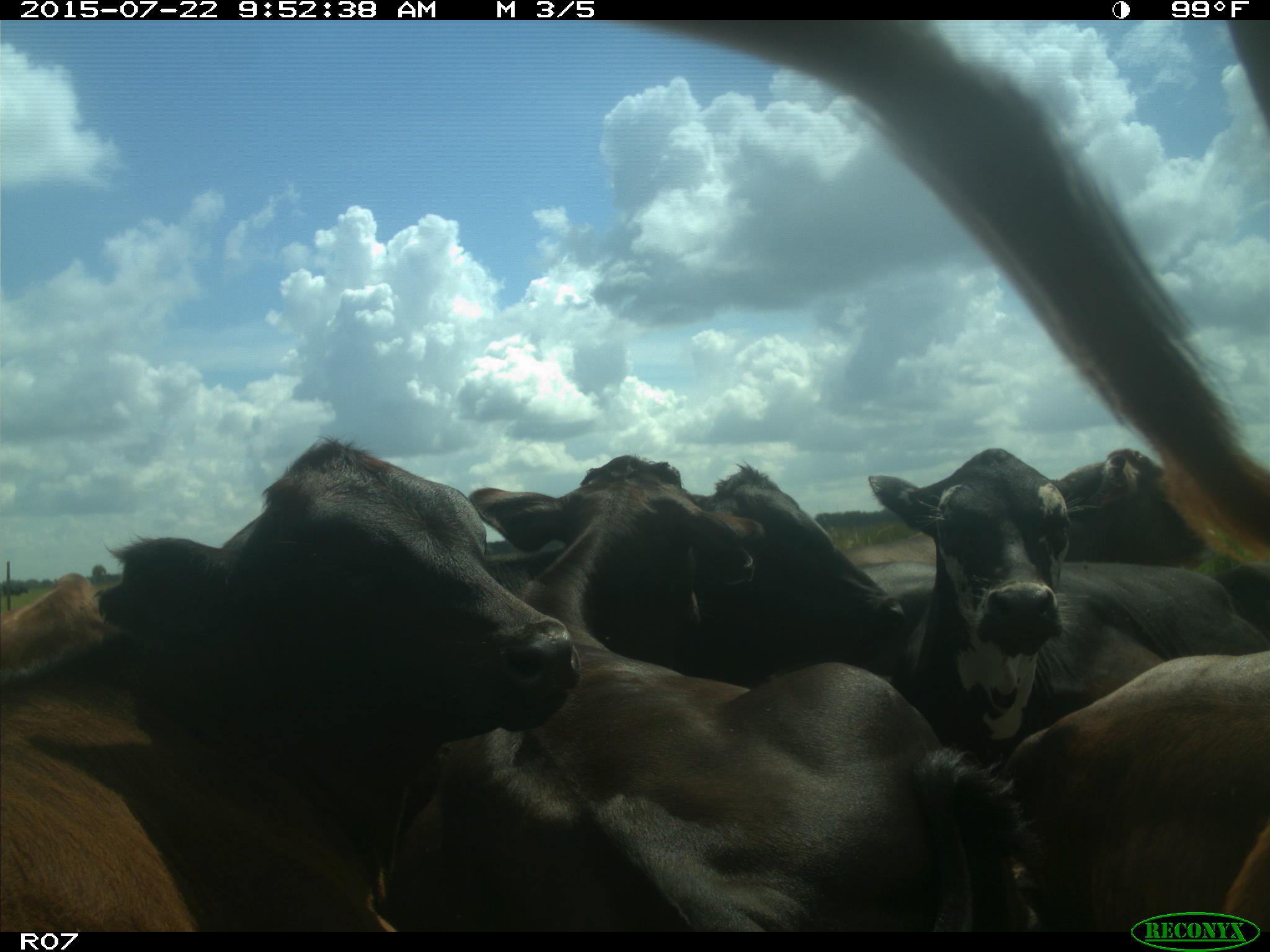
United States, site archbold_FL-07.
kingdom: Animalia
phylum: Chordata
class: Mammalia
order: Artiodactyla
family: Bovidae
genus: Bos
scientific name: Bos taurus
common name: domestic cow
Bos taurus (domestic cow).